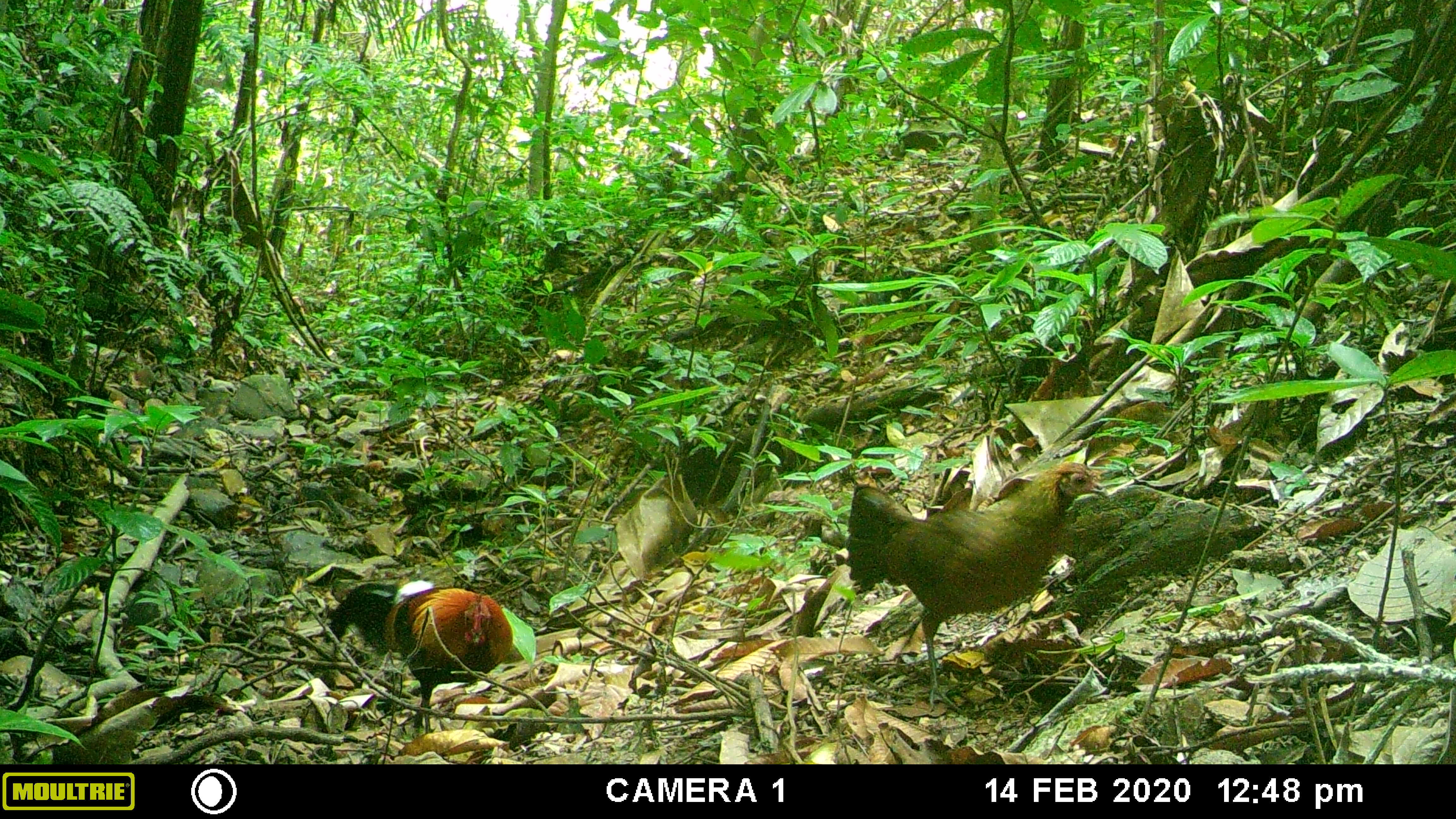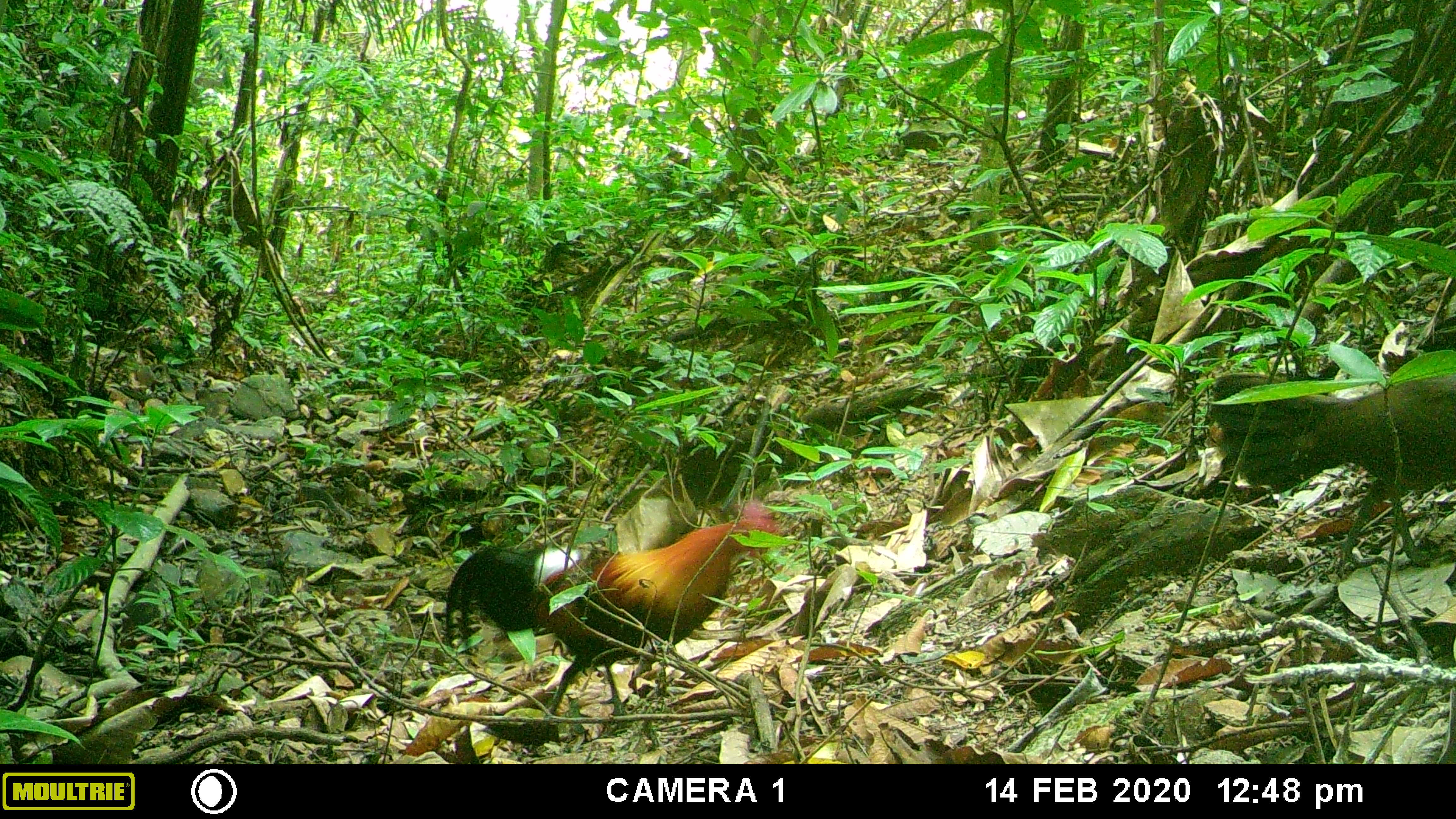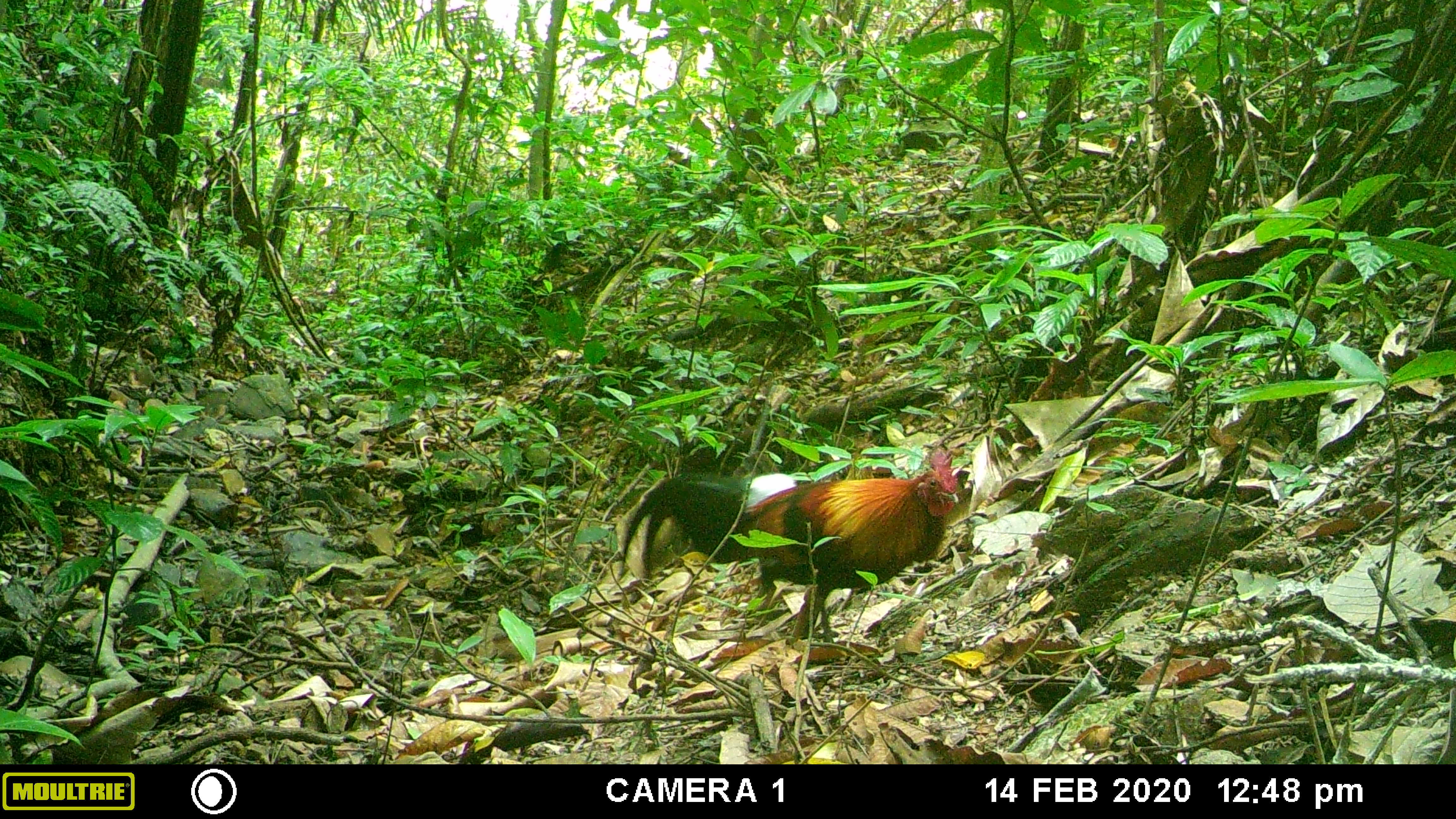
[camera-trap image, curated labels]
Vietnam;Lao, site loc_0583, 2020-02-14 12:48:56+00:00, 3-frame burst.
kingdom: Animalia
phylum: Chordata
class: Aves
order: Galliformes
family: Phasianidae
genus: Gallus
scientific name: Gallus gallus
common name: red junglefowl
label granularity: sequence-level